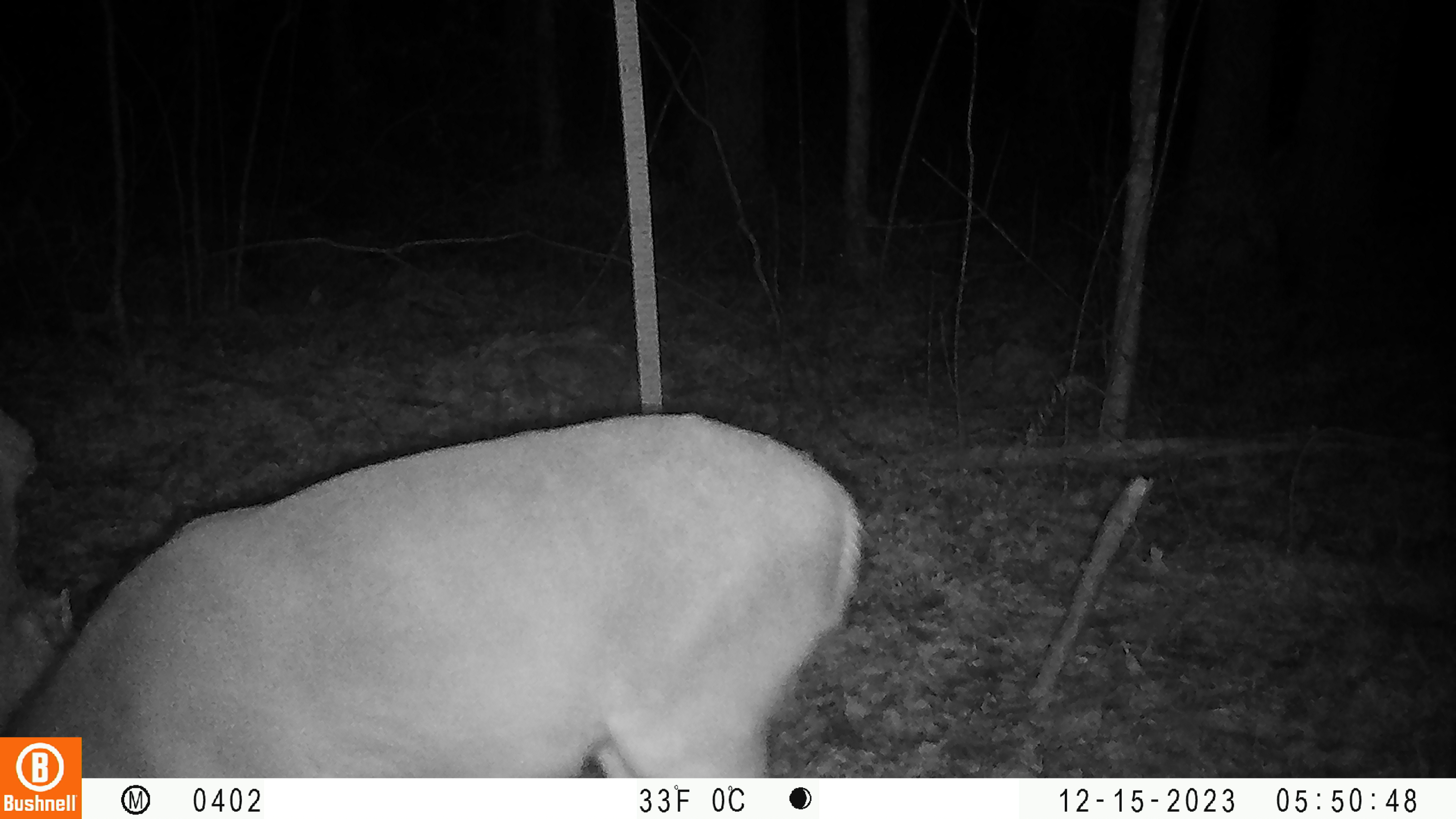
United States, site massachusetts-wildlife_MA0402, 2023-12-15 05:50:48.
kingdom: Animalia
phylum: Chordata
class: Mammalia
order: Artiodactyla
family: Cervidae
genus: Odocoileus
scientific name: Odocoileus virginianus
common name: white-tailed deer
White-tailed deer (Odocoileus virginianus).